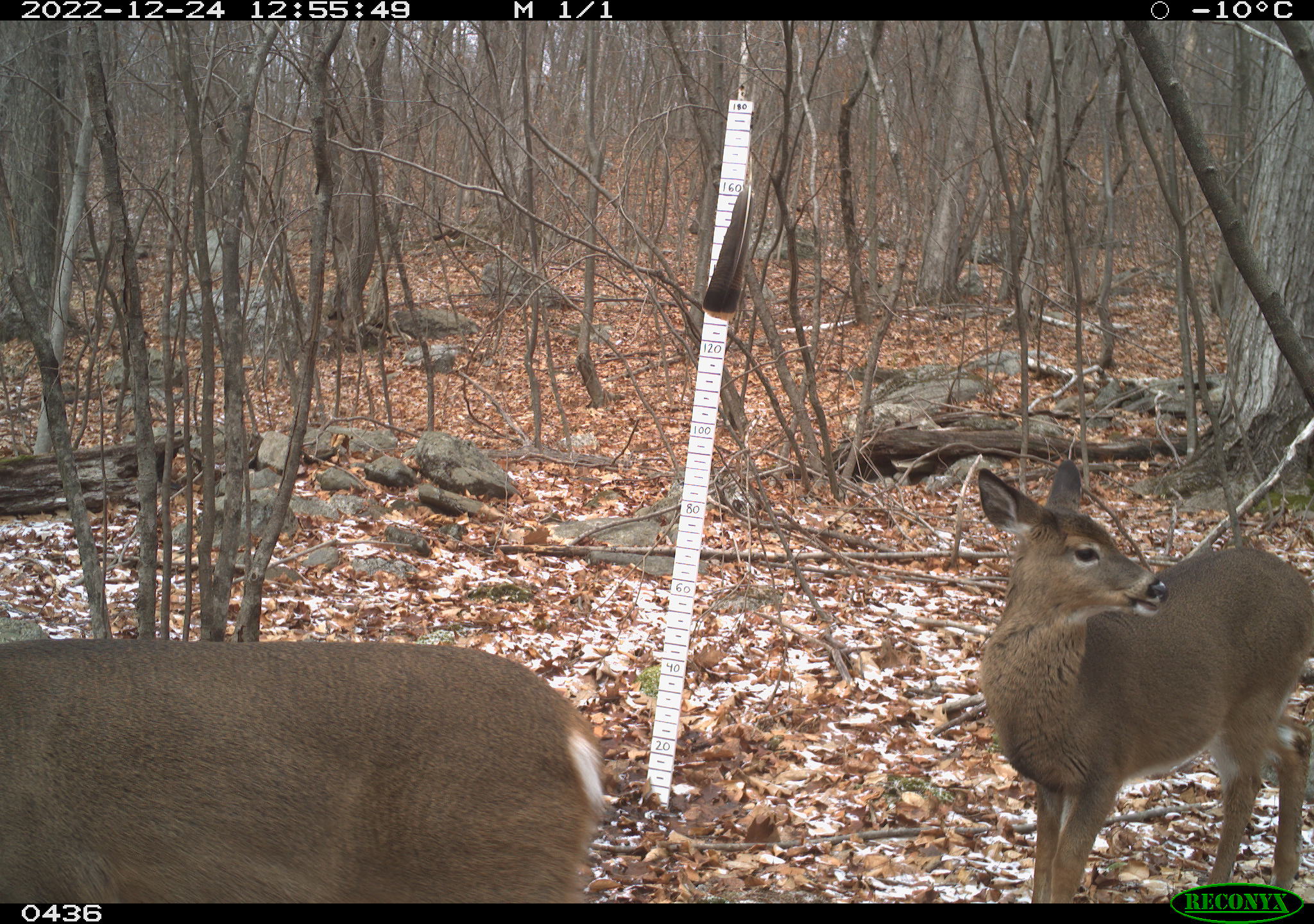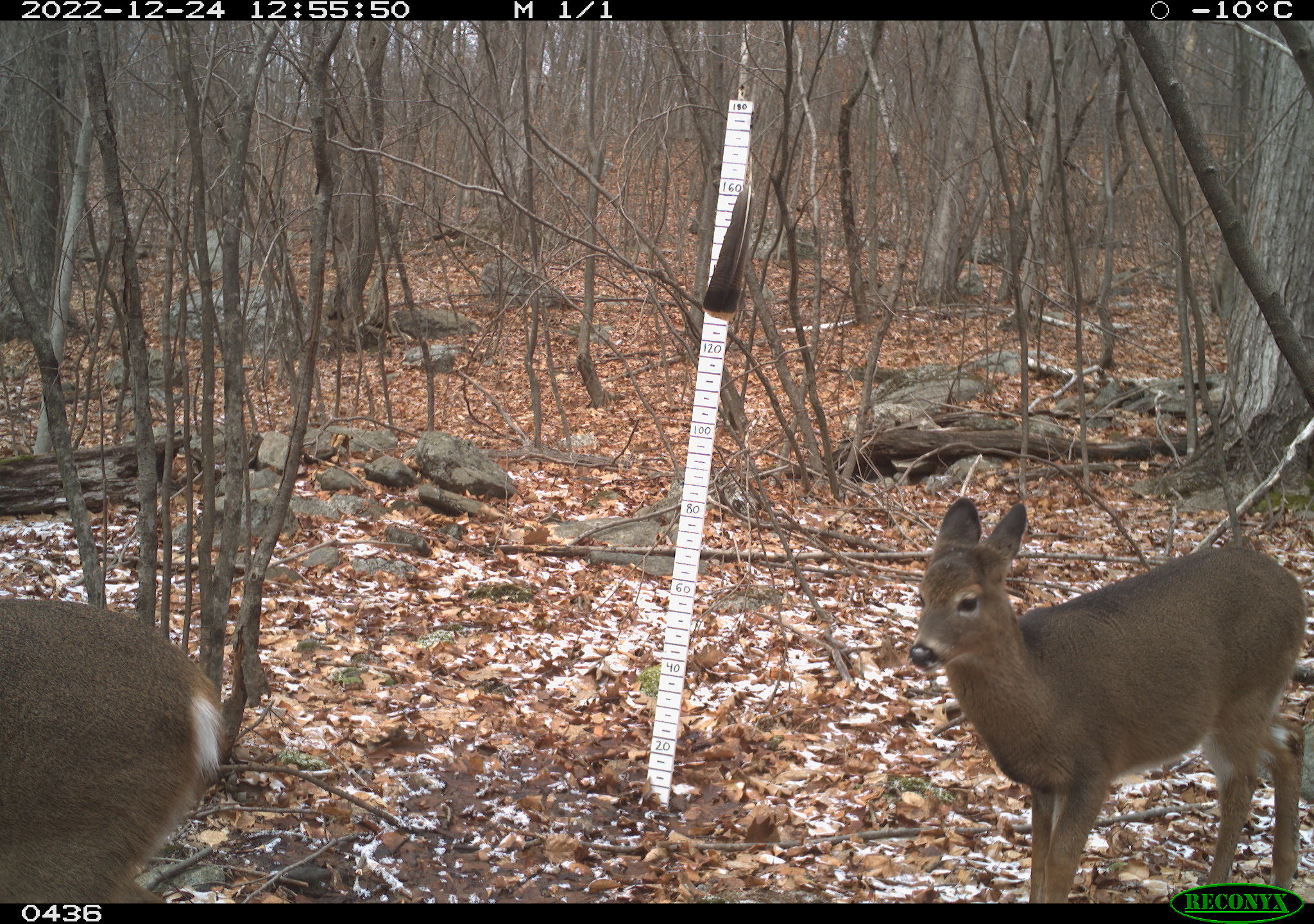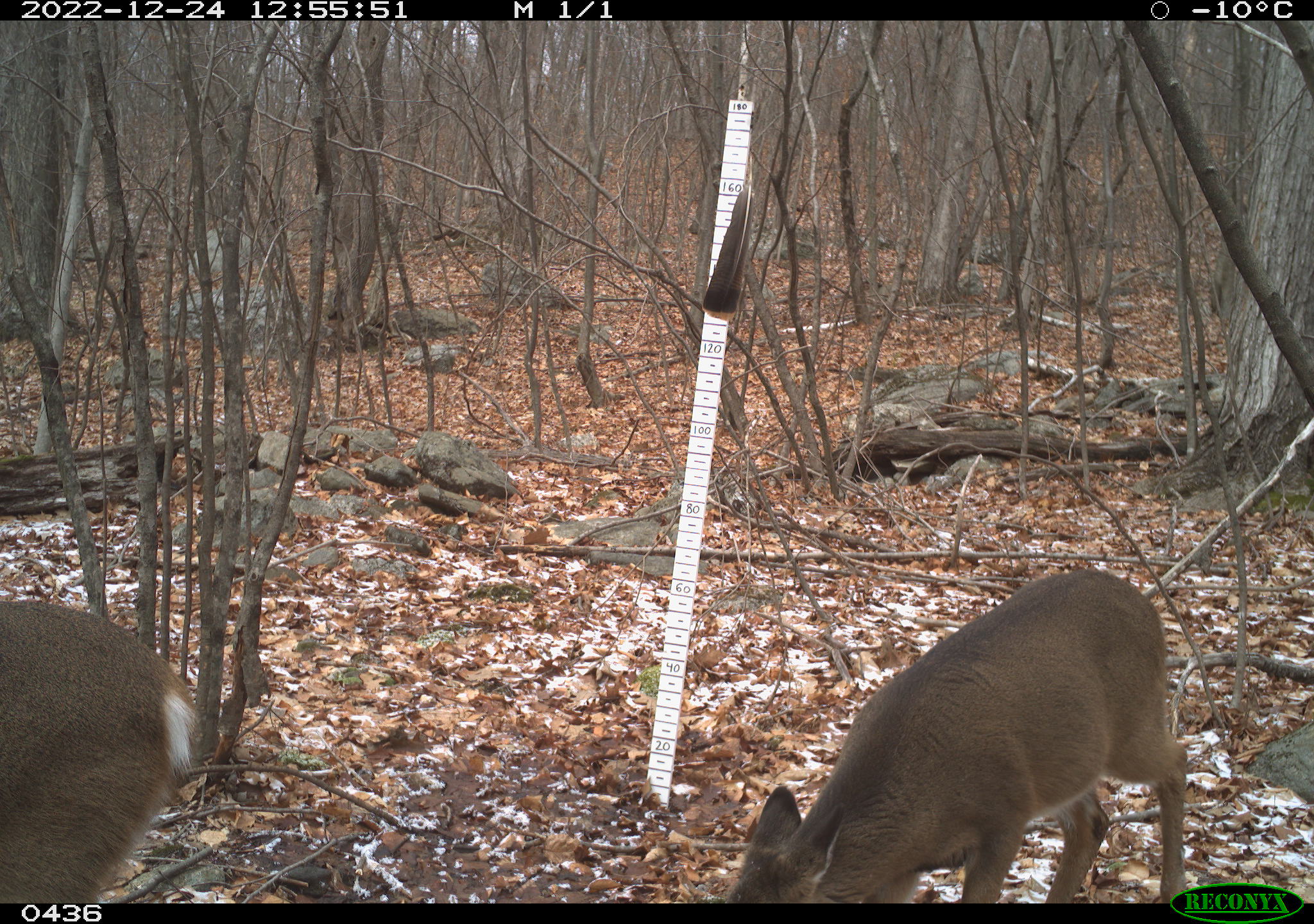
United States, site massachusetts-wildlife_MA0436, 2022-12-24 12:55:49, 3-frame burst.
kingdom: Animalia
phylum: Chordata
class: Mammalia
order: Artiodactyla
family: Cervidae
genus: Odocoileus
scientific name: Odocoileus virginianus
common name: white-tailed deer